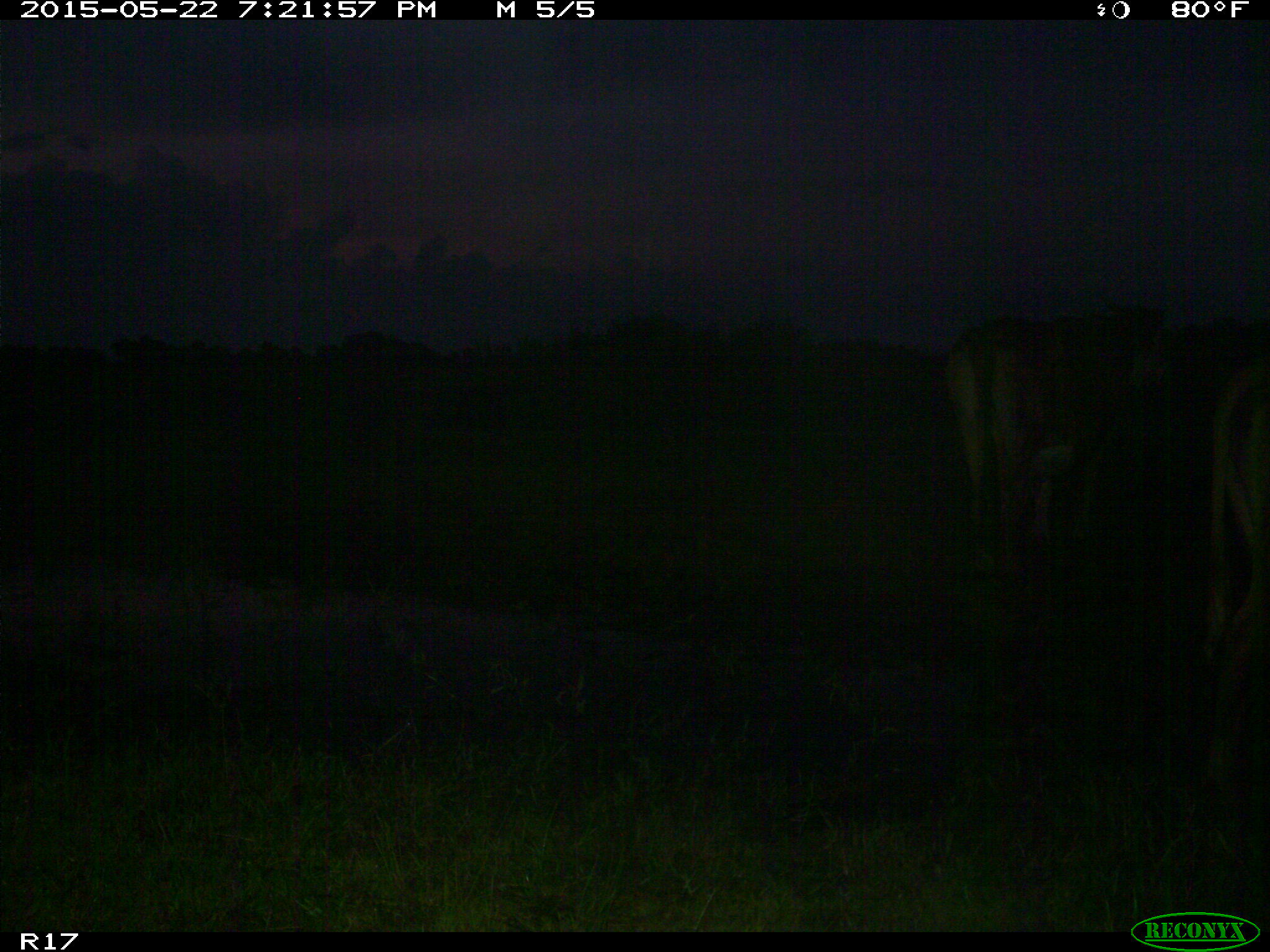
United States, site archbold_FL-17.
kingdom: Animalia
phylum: Chordata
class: Mammalia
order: Artiodactyla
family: Bovidae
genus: Bos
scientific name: Bos taurus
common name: domestic cow